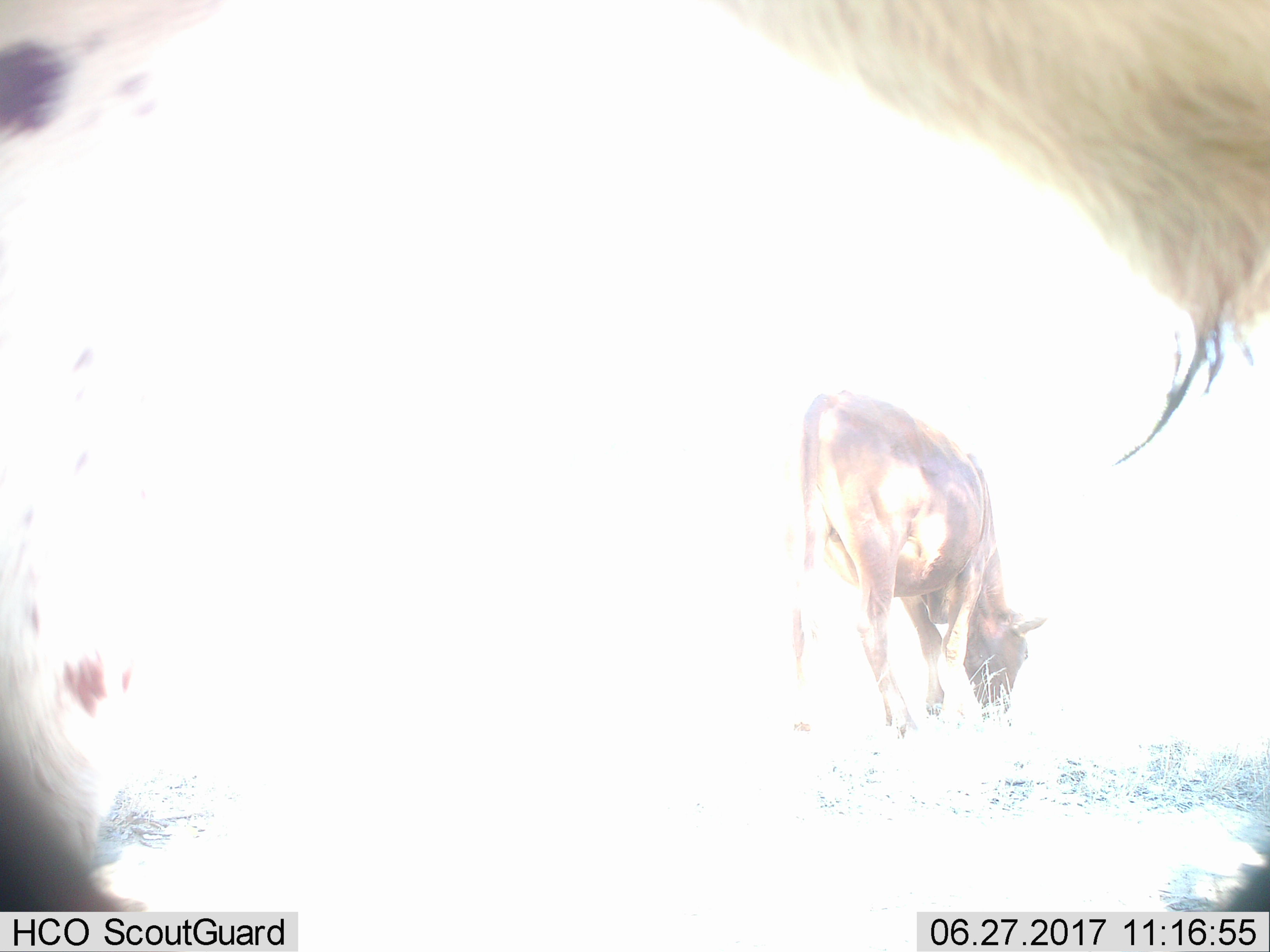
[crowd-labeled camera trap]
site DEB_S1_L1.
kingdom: Animalia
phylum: Chordata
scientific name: Vertebrata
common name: domestic animal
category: domesticanimal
Domesticanimal (domestic animal) (Vertebrata), count 2. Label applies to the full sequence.